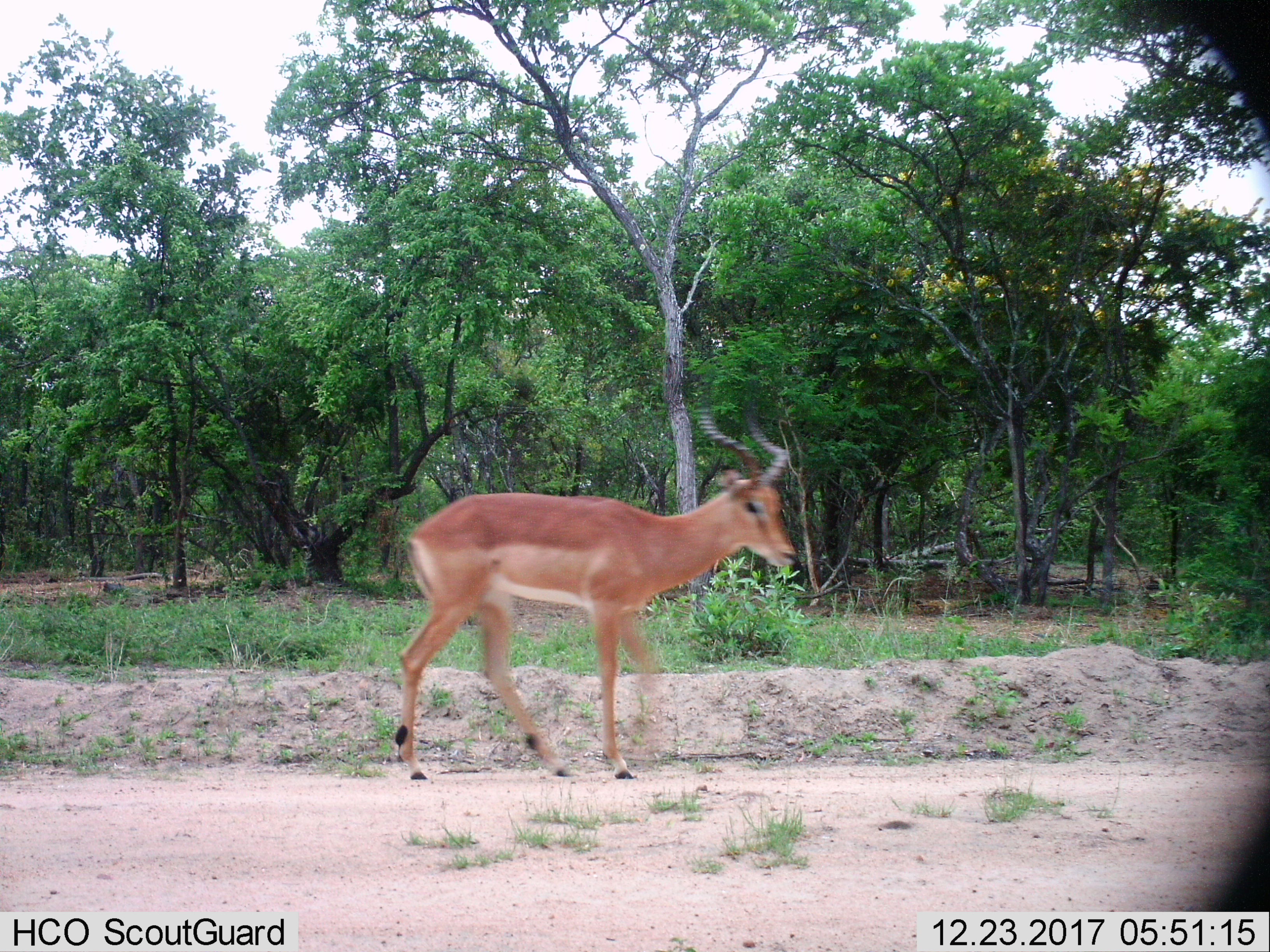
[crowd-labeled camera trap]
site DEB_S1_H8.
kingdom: Animalia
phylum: Chordata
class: Mammalia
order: Artiodactyla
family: Bovidae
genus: Aepyceros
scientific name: Aepyceros melampus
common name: impala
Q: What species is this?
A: Impala (Aepyceros melampus).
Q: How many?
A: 1.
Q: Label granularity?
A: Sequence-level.